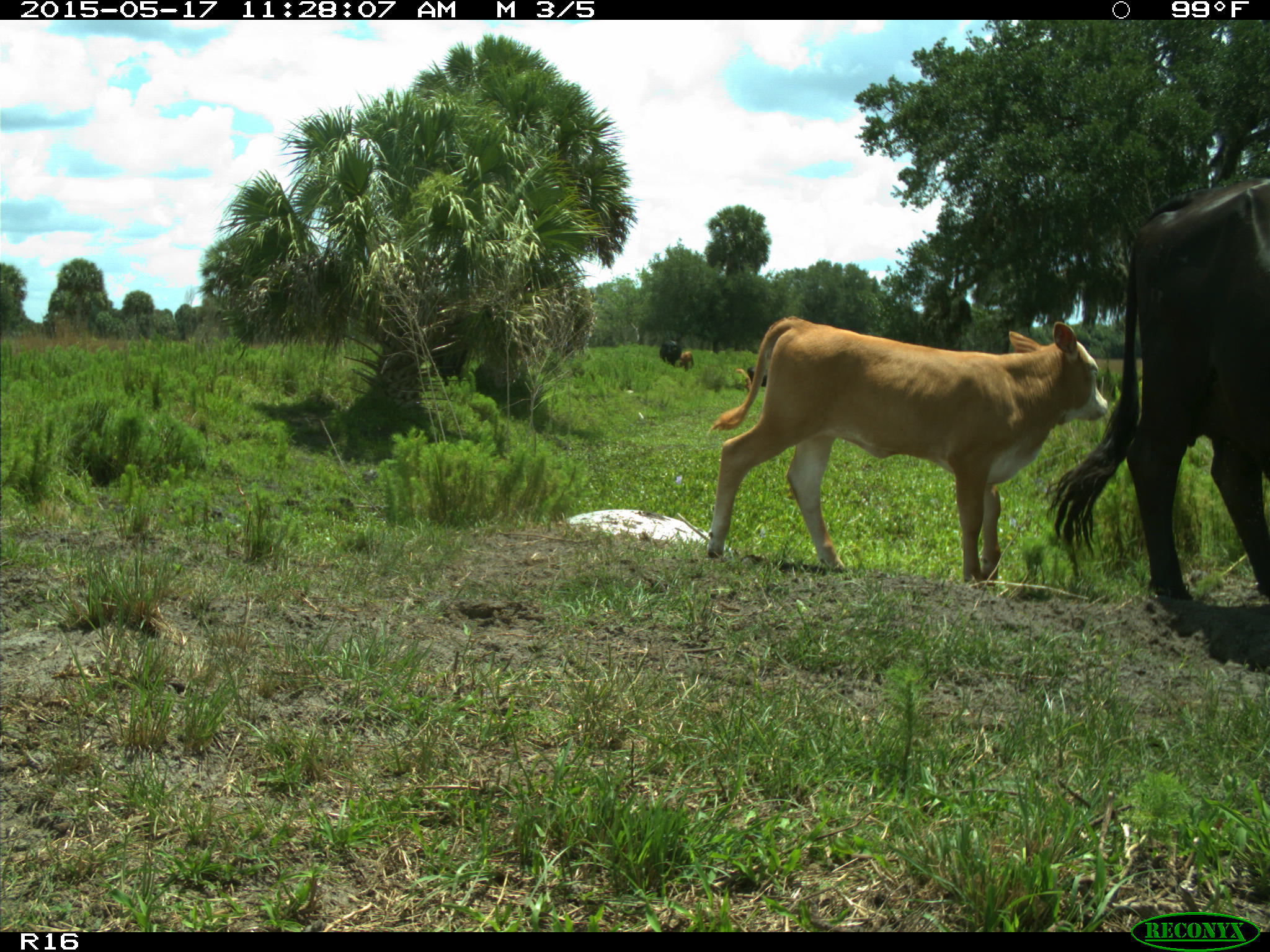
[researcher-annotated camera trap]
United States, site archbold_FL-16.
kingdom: Animalia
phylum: Chordata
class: Mammalia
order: Artiodactyla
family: Bovidae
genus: Bos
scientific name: Bos taurus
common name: domestic cow